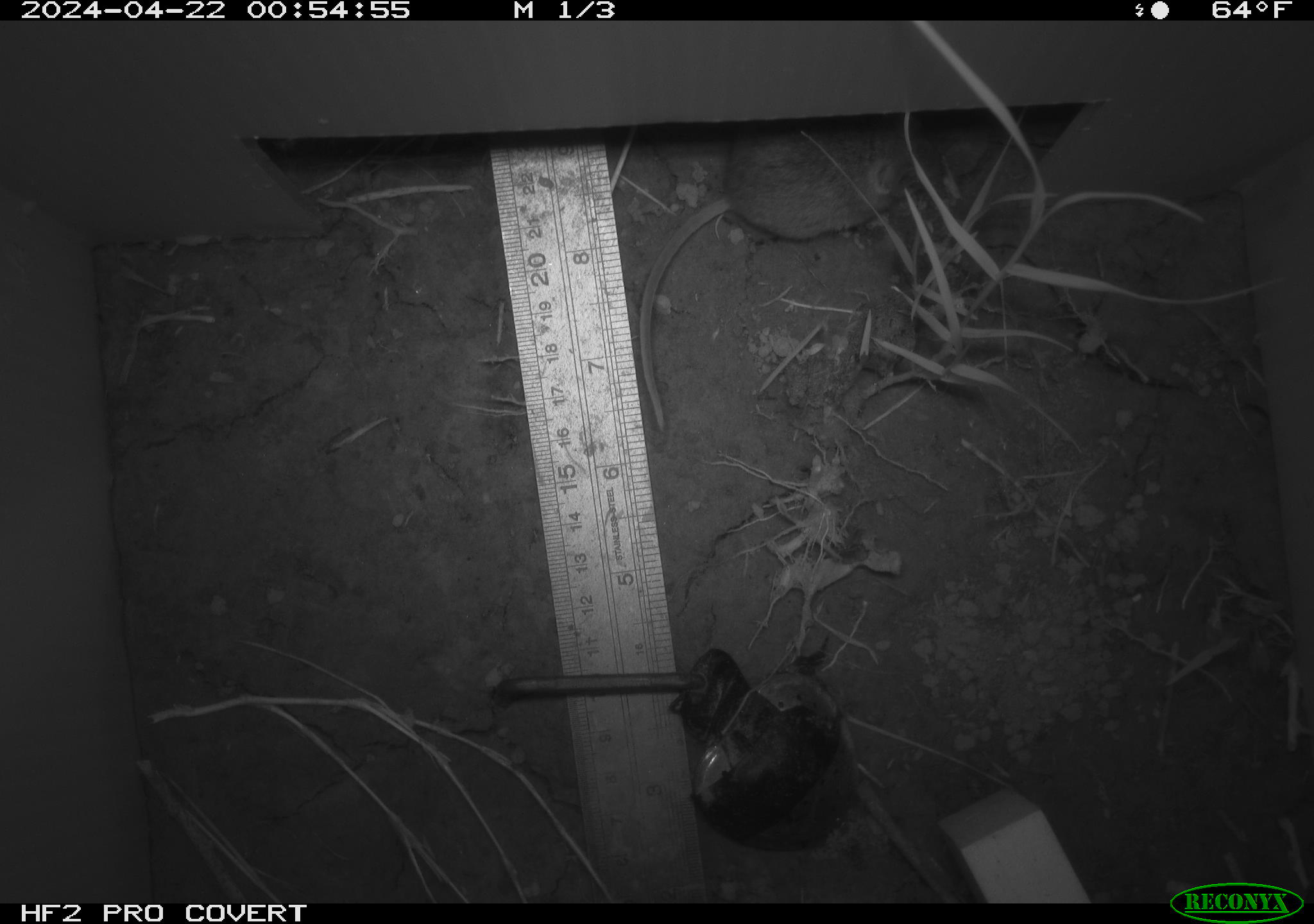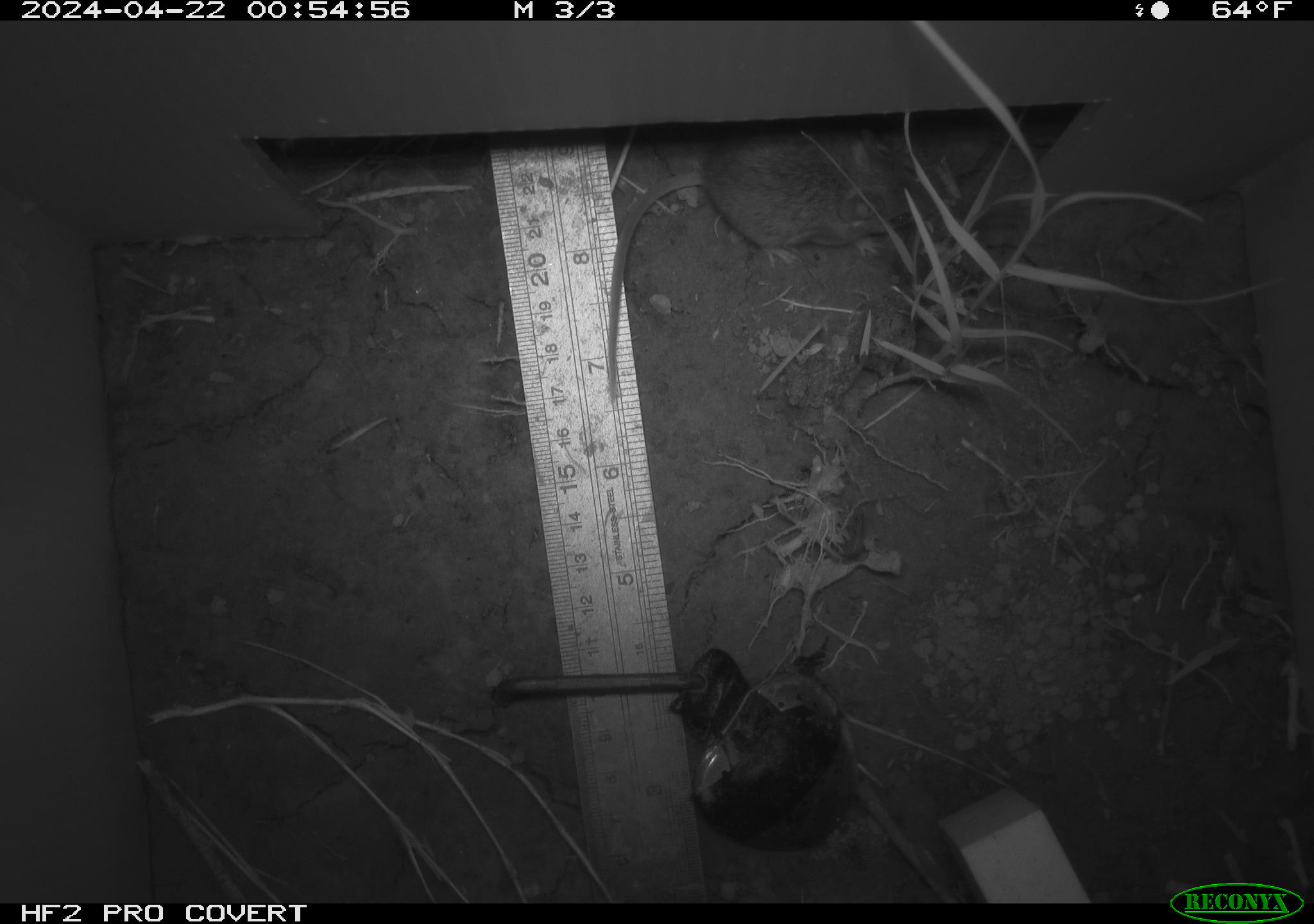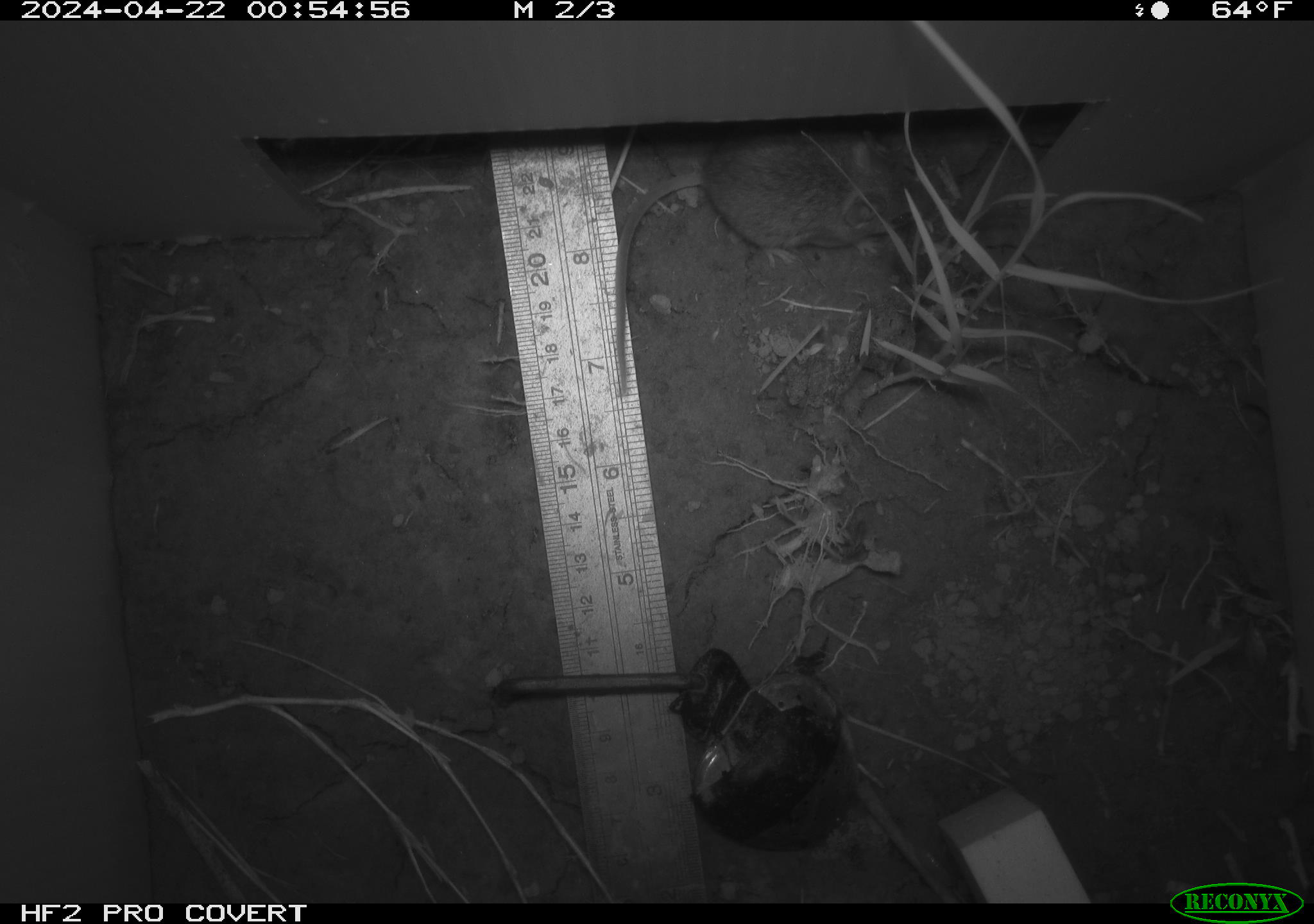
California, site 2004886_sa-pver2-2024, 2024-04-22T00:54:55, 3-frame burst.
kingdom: Animalia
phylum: Chordata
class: Mammalia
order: Rodentia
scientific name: Rodentia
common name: mouse species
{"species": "mouse species (Rodentia)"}